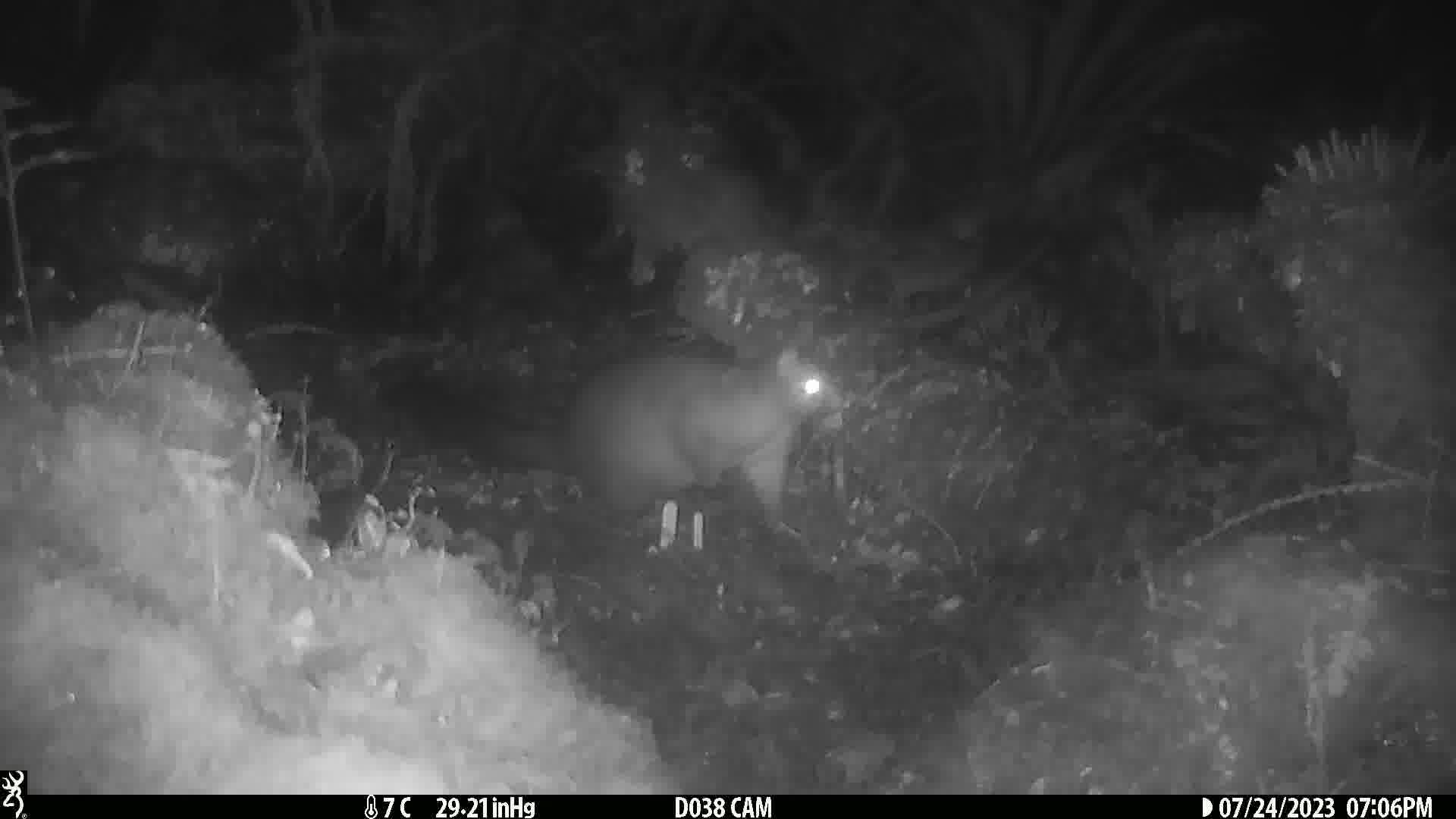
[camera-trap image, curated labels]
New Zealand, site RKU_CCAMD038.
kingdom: Animalia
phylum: Chordata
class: Mammalia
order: Diprotodontia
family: Phalangeridae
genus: Trichosurus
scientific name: Trichosurus vulpecula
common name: common brushtail possum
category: possum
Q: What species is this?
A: Possum (common brushtail possum) (Trichosurus vulpecula).